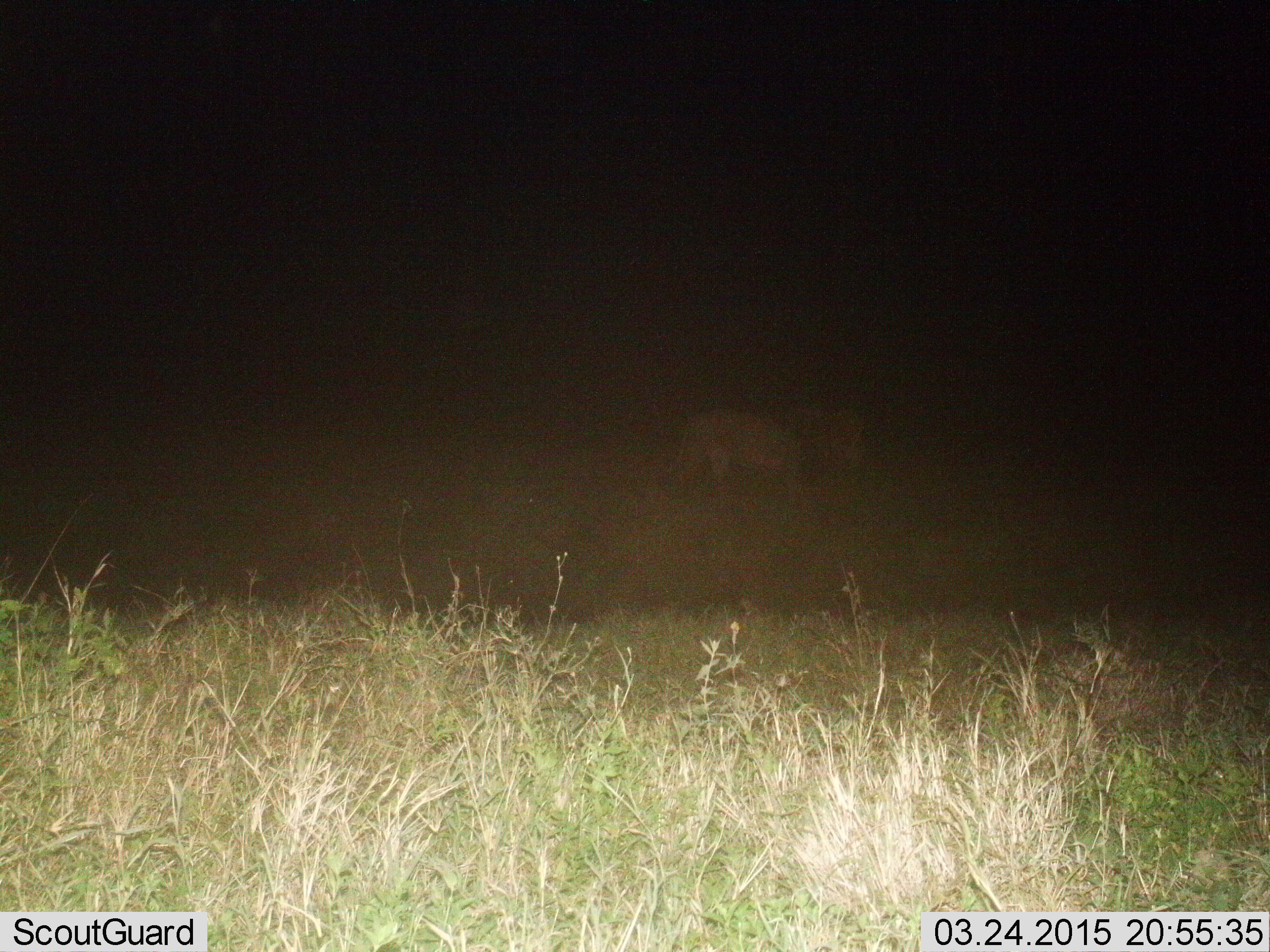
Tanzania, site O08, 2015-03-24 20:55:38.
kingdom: Animalia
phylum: Chordata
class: Mammalia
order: Carnivora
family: Felidae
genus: Panthera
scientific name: Panthera leo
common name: lion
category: lionmale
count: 1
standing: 20%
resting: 0%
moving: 80%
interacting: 0%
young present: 0%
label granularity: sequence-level